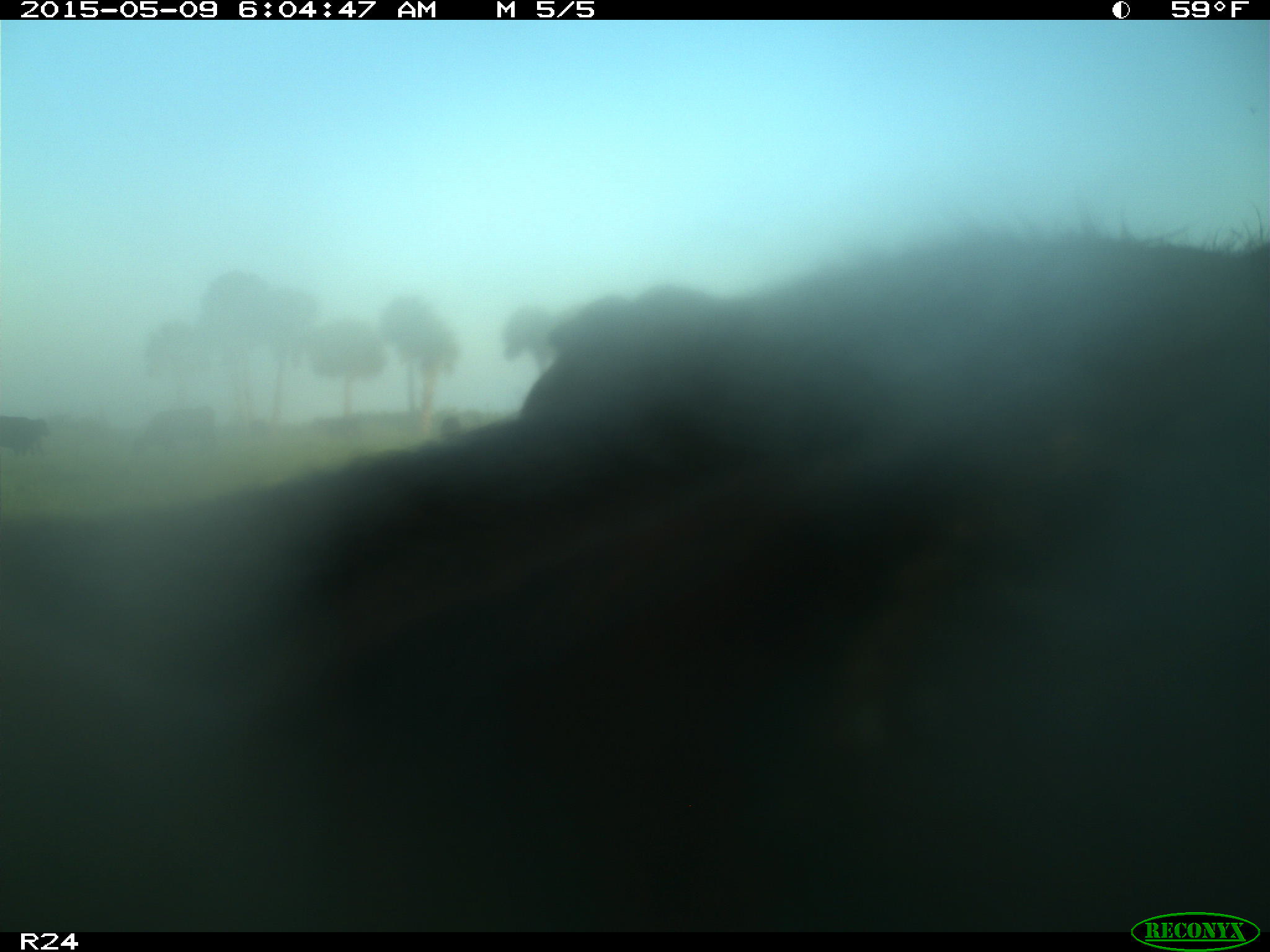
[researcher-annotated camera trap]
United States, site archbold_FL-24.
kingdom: Animalia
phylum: Chordata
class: Mammalia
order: Artiodactyla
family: Bovidae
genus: Bos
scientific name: Bos taurus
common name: domestic cow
Bos taurus (domestic cow).